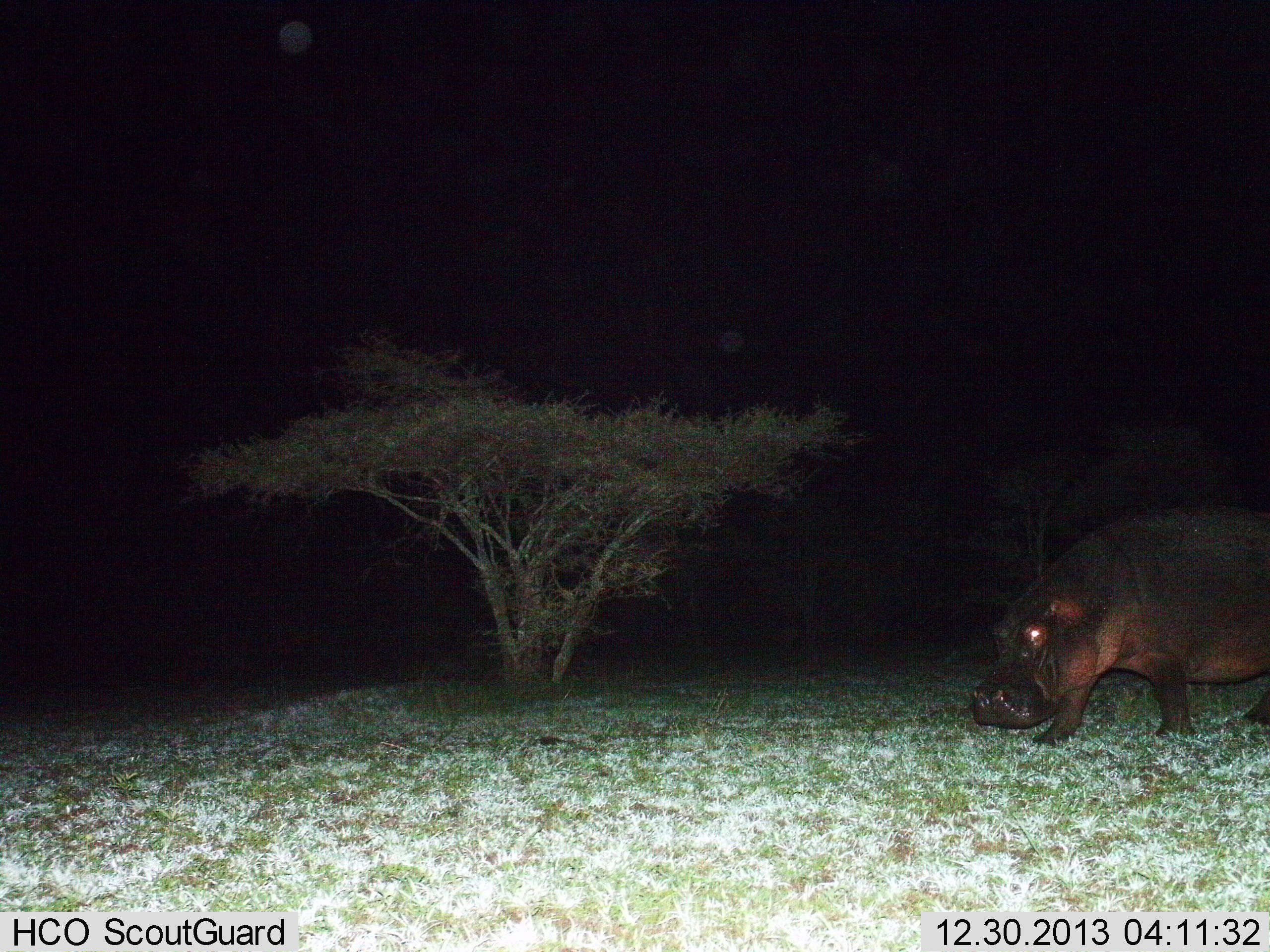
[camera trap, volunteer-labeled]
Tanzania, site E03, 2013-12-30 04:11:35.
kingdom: Animalia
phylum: Chordata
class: Mammalia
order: Artiodactyla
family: Hippopotamidae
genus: Hippopotamus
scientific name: Hippopotamus amphibius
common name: hippopotamus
Hippopotamus (Hippopotamus amphibius), count 1. Behavior (volunteer vote fractions): standing 15%, resting 0%, moving 85%, interacting 0%. Young present (vote fraction): 0%. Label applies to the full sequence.